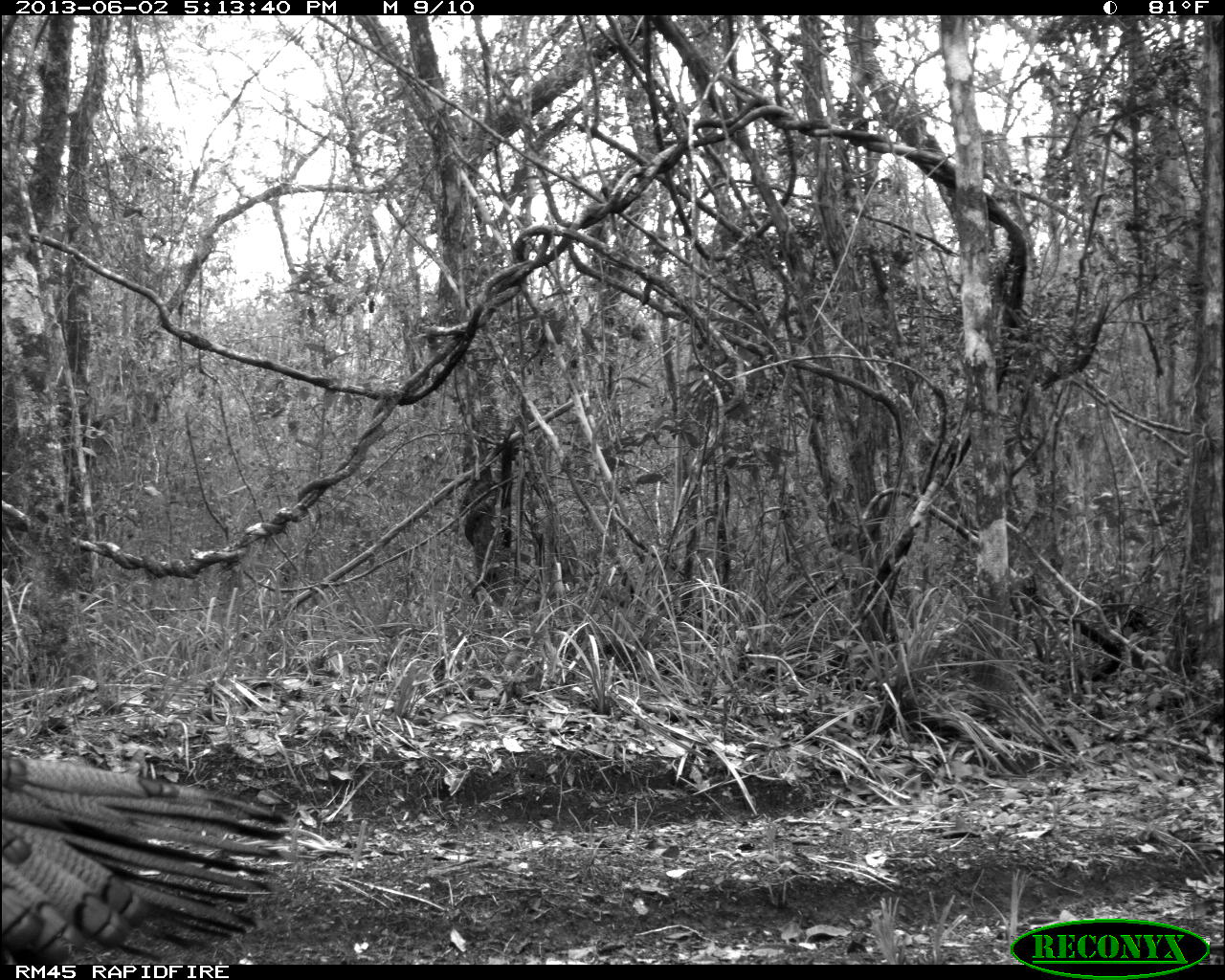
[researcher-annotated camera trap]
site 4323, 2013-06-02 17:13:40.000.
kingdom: Animalia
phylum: Chordata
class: Aves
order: Galliformes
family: Phasianidae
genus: Meleagris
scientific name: Meleagris ocellata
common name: ocellated turkey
Meleagris ocellata (ocellated turkey), count 1, sex male.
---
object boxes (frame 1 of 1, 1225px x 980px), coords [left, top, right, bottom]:
meleagris ocellata: [0, 746, 294, 961]